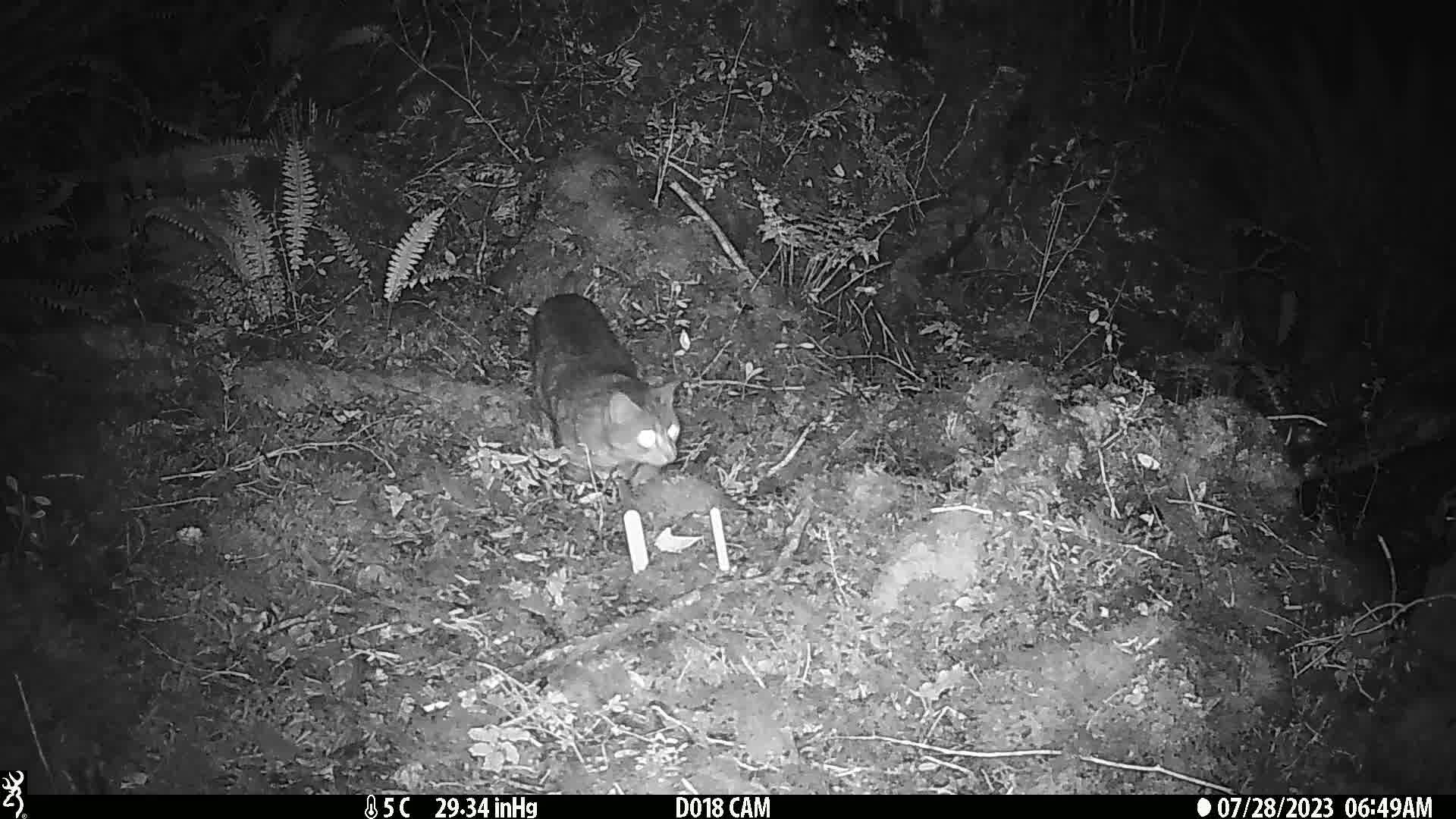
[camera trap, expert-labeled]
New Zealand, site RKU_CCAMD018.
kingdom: Animalia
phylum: Chordata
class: Mammalia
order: Carnivora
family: Felidae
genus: Felis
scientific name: Felis catus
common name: domestic cat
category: cat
Cat (domestic cat) (Felis catus).